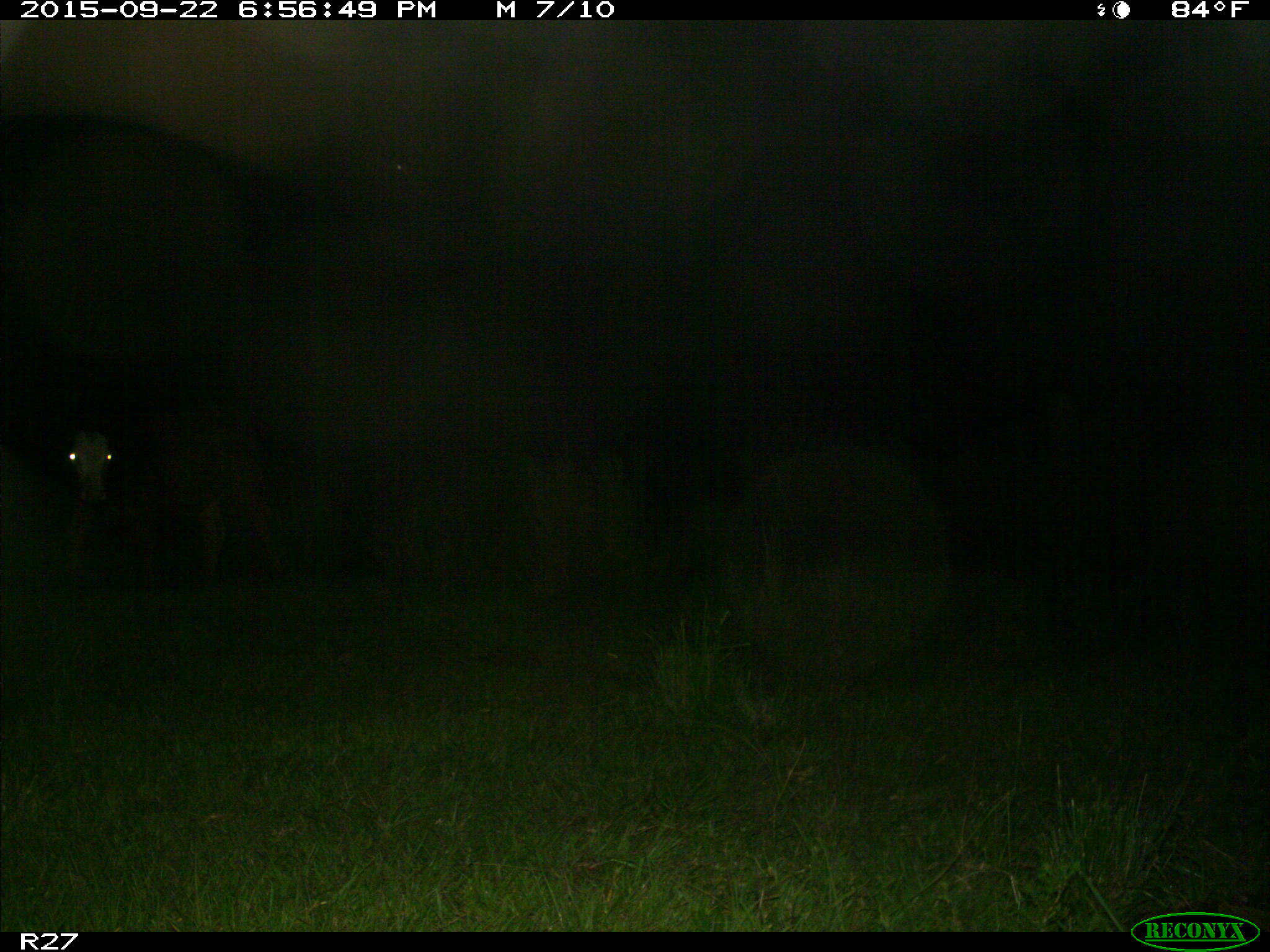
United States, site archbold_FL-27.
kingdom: Animalia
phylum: Chordata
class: Mammalia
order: Artiodactyla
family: Bovidae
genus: Bos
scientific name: Bos taurus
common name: domestic cow